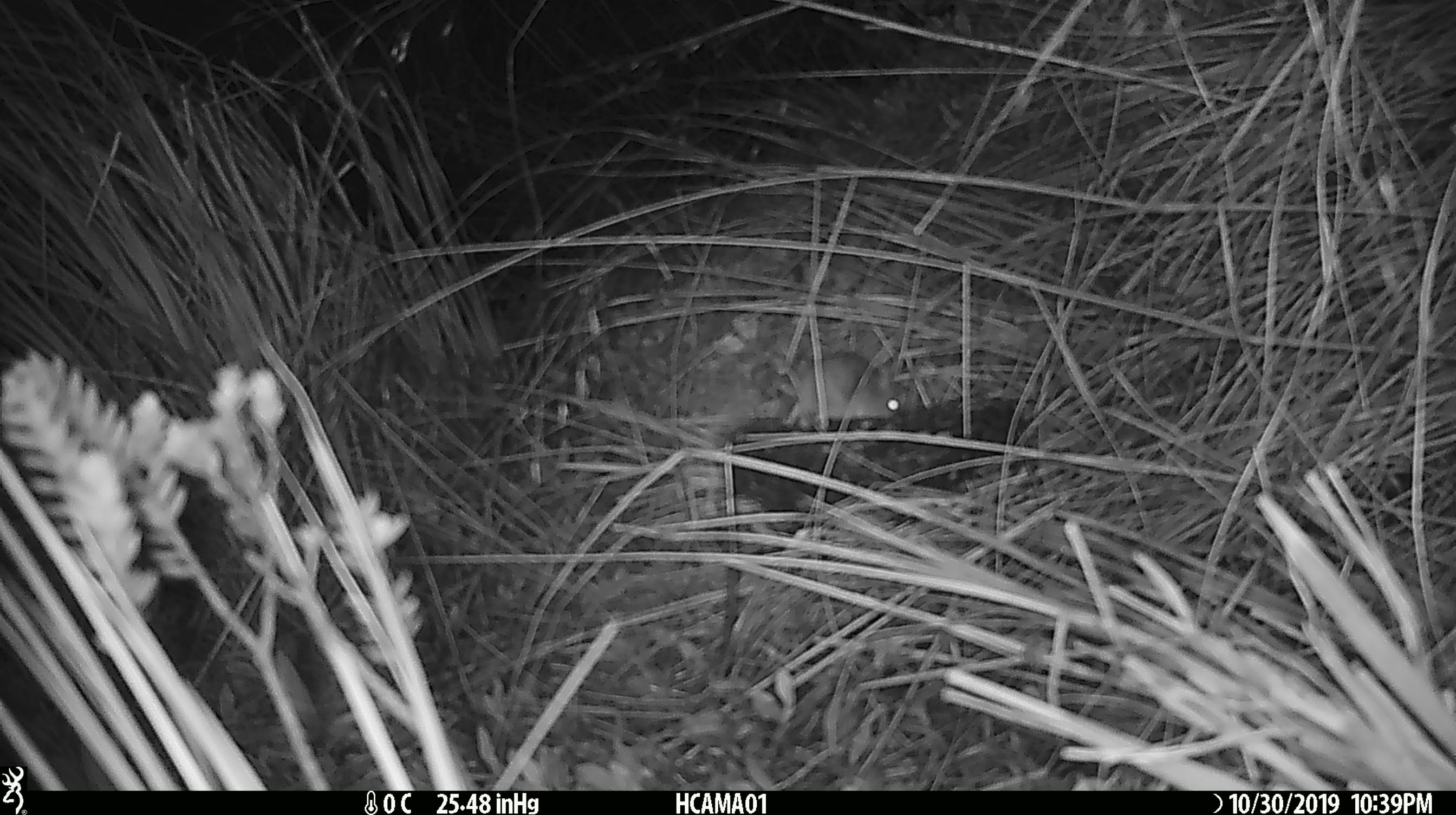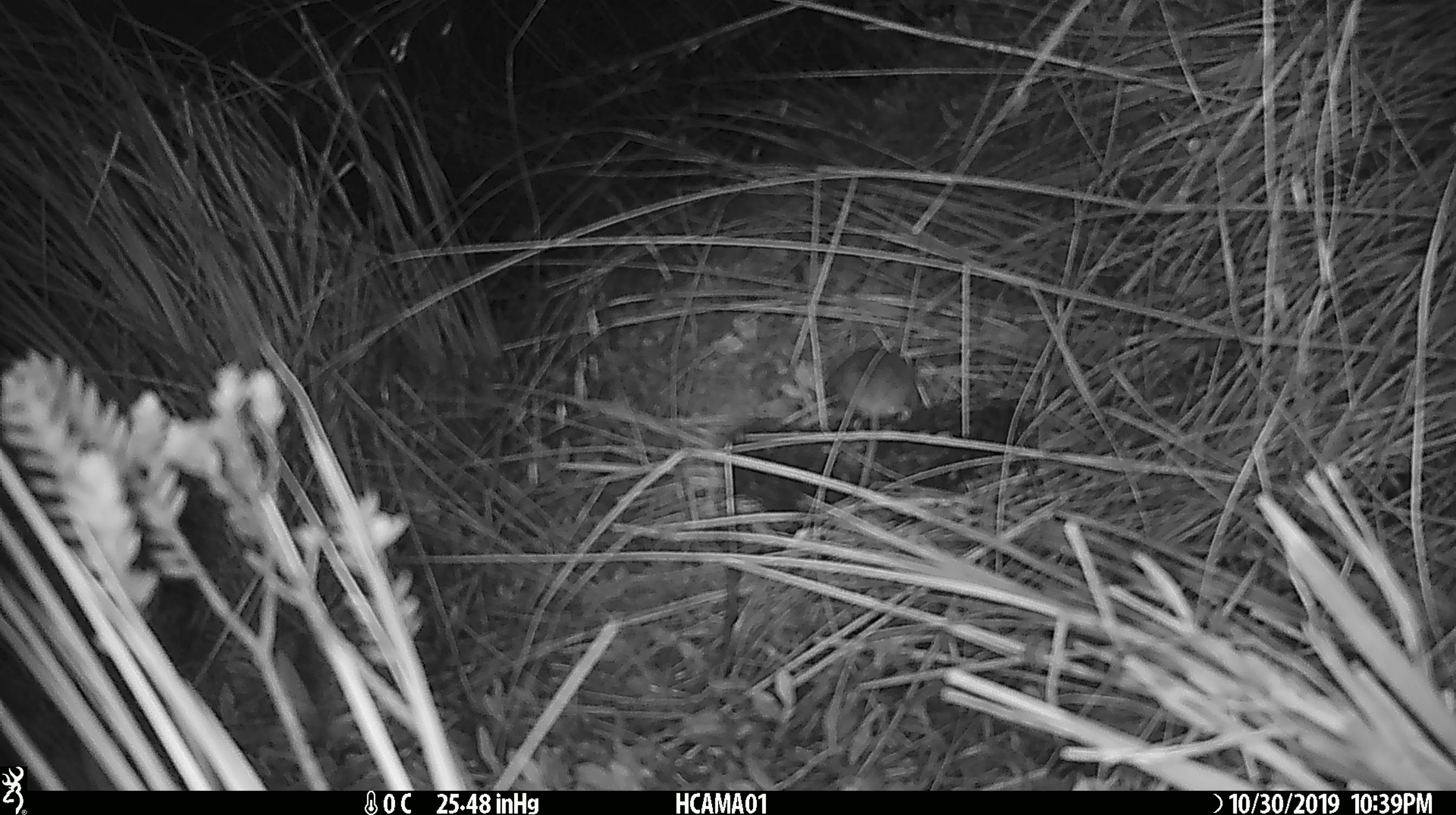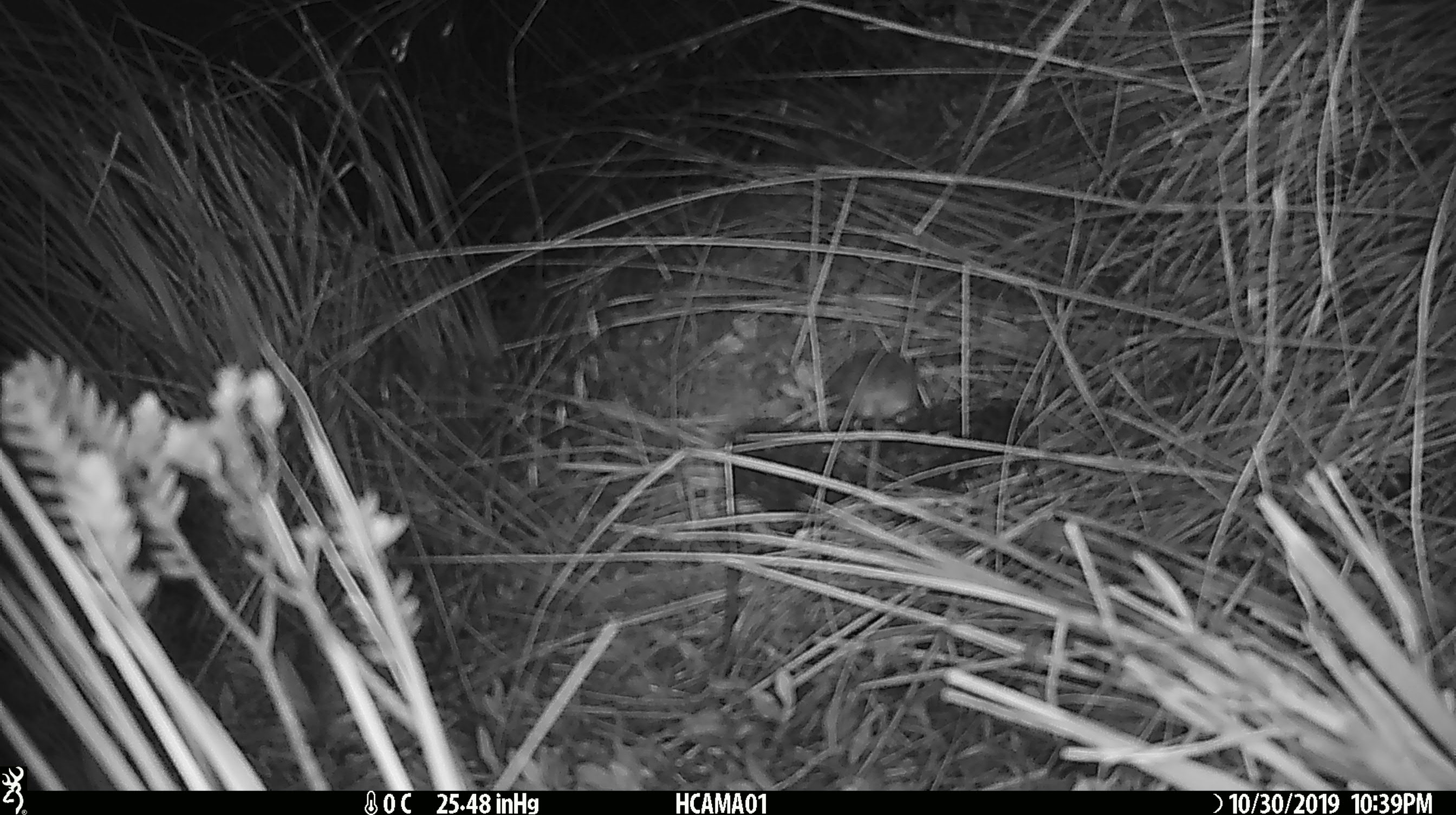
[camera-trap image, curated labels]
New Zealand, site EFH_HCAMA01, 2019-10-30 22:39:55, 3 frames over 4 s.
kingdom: Animalia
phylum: Chordata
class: Mammalia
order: Rodentia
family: Muridae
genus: Mus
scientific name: Mus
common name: mouse